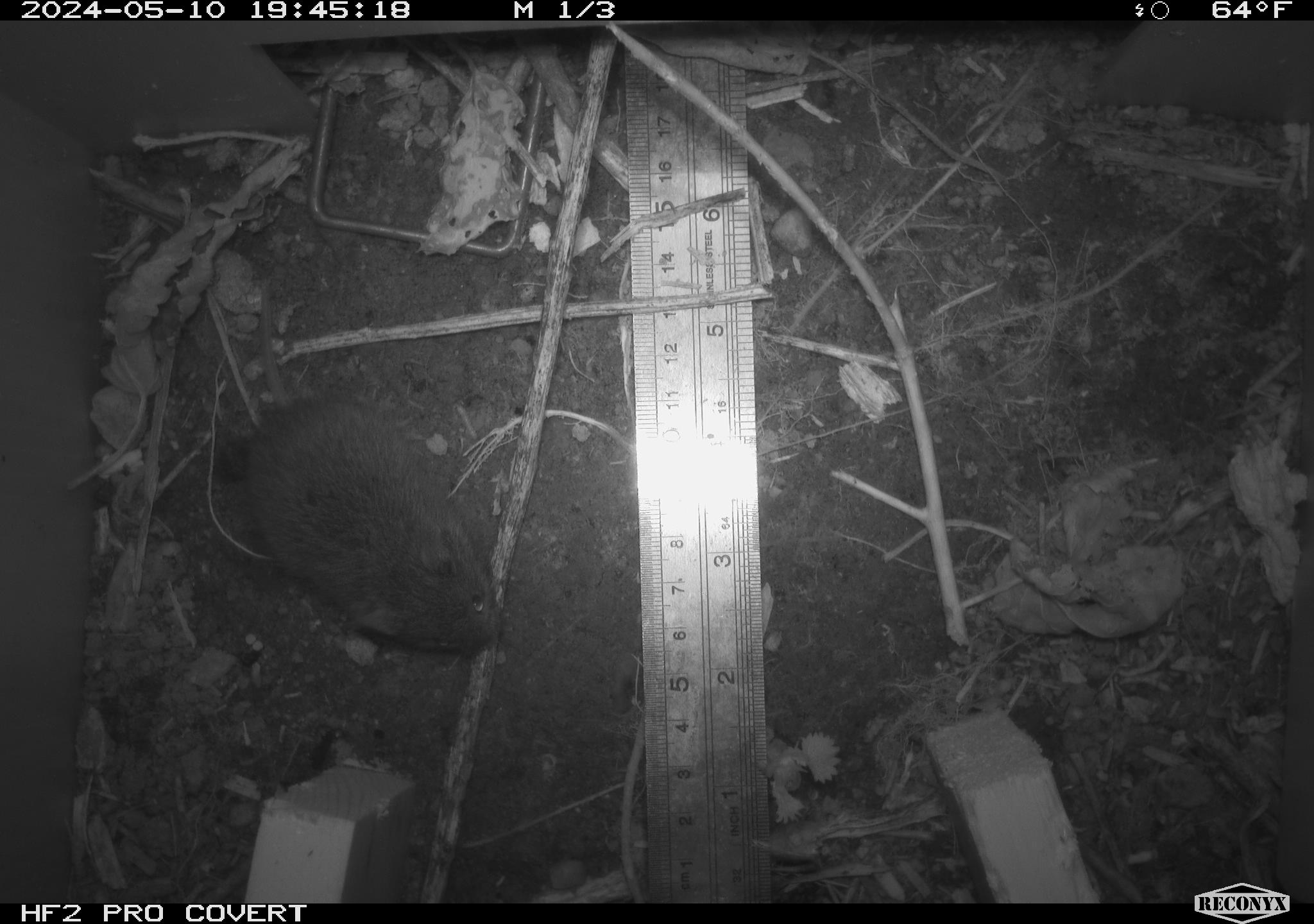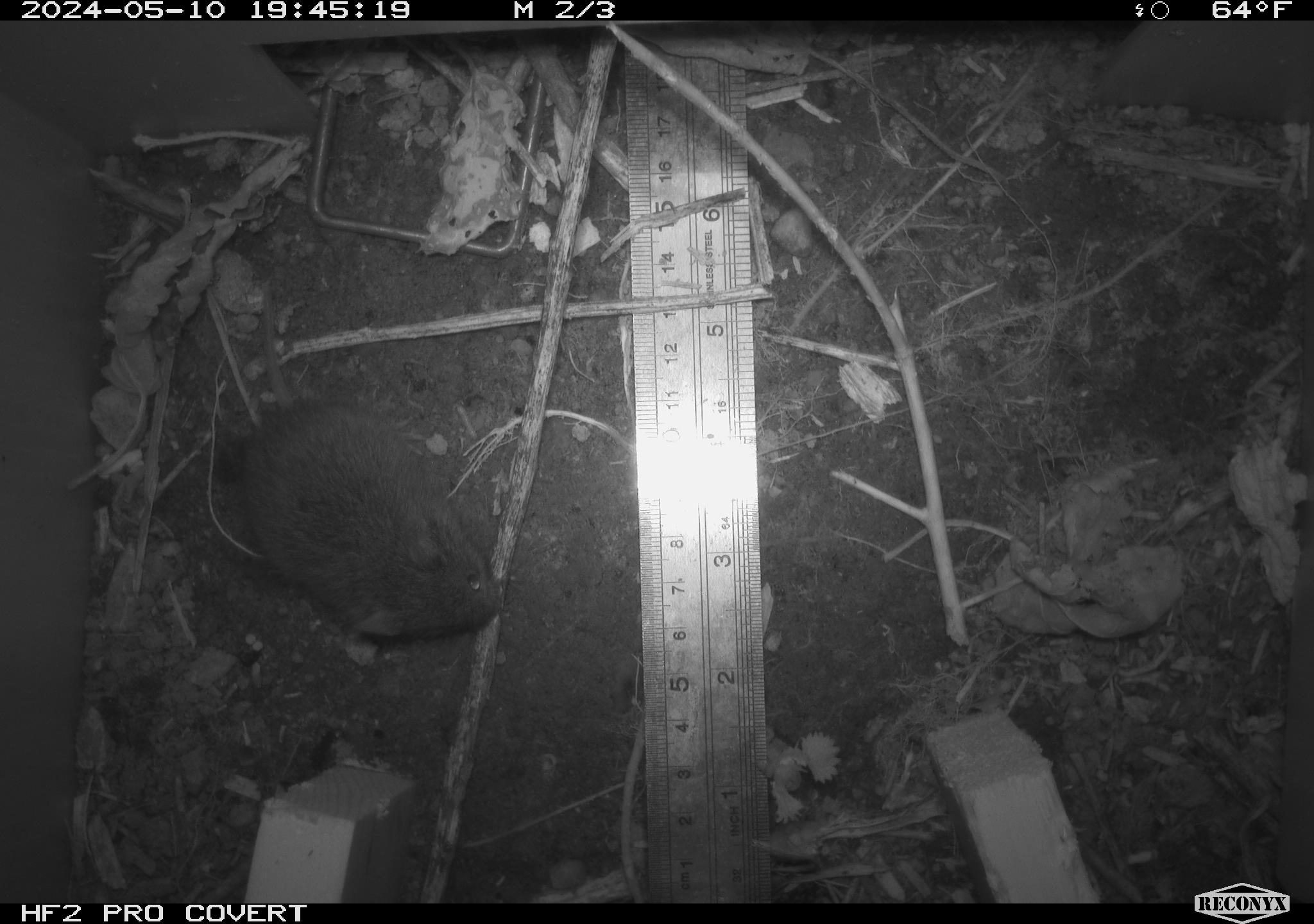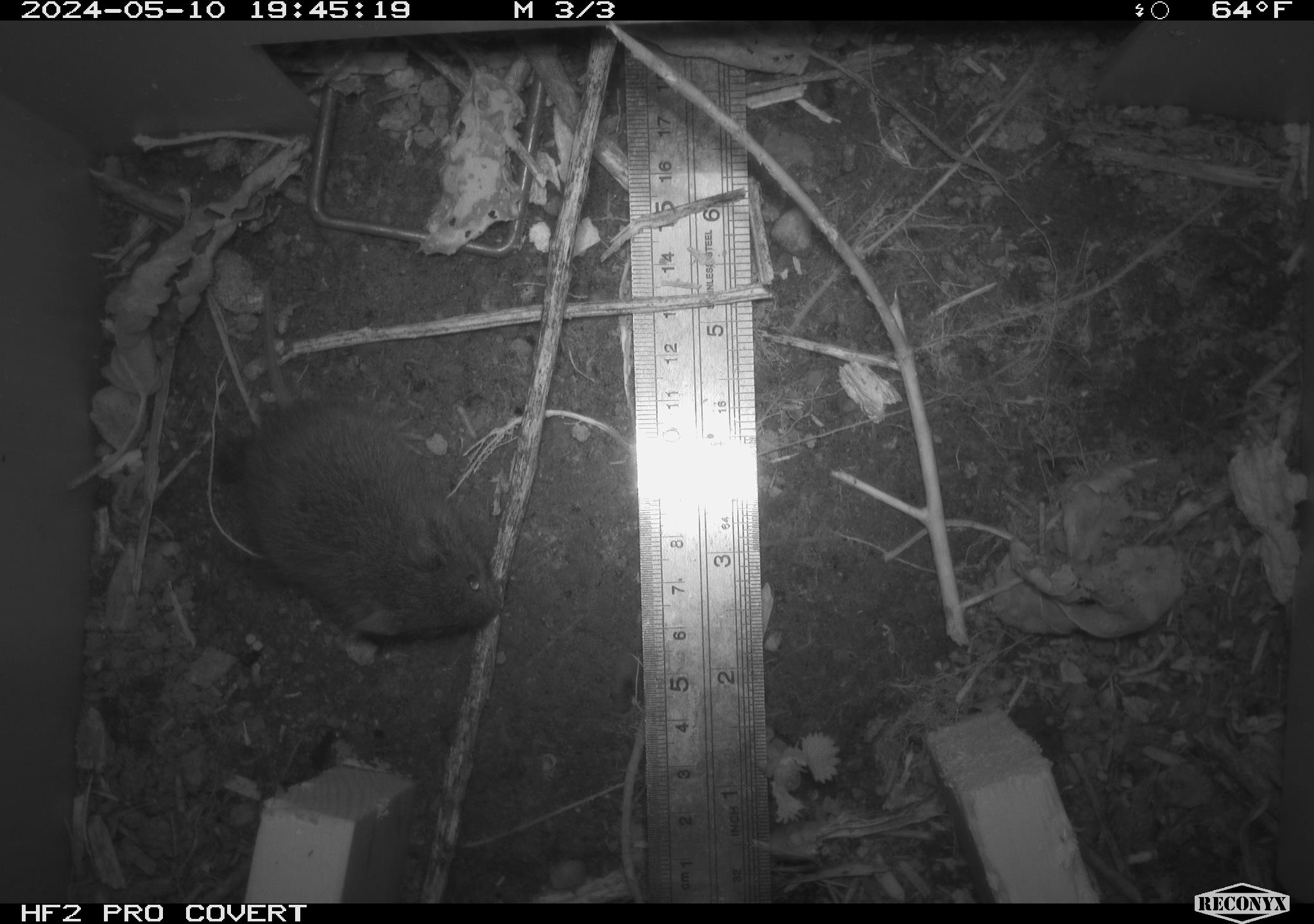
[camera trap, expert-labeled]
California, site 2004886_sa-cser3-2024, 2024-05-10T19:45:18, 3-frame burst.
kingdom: Animalia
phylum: Chordata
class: Mammalia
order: Rodentia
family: Cricetidae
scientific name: Cricetidae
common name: hamsters, voles, lemmings, and allies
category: cricetidae family